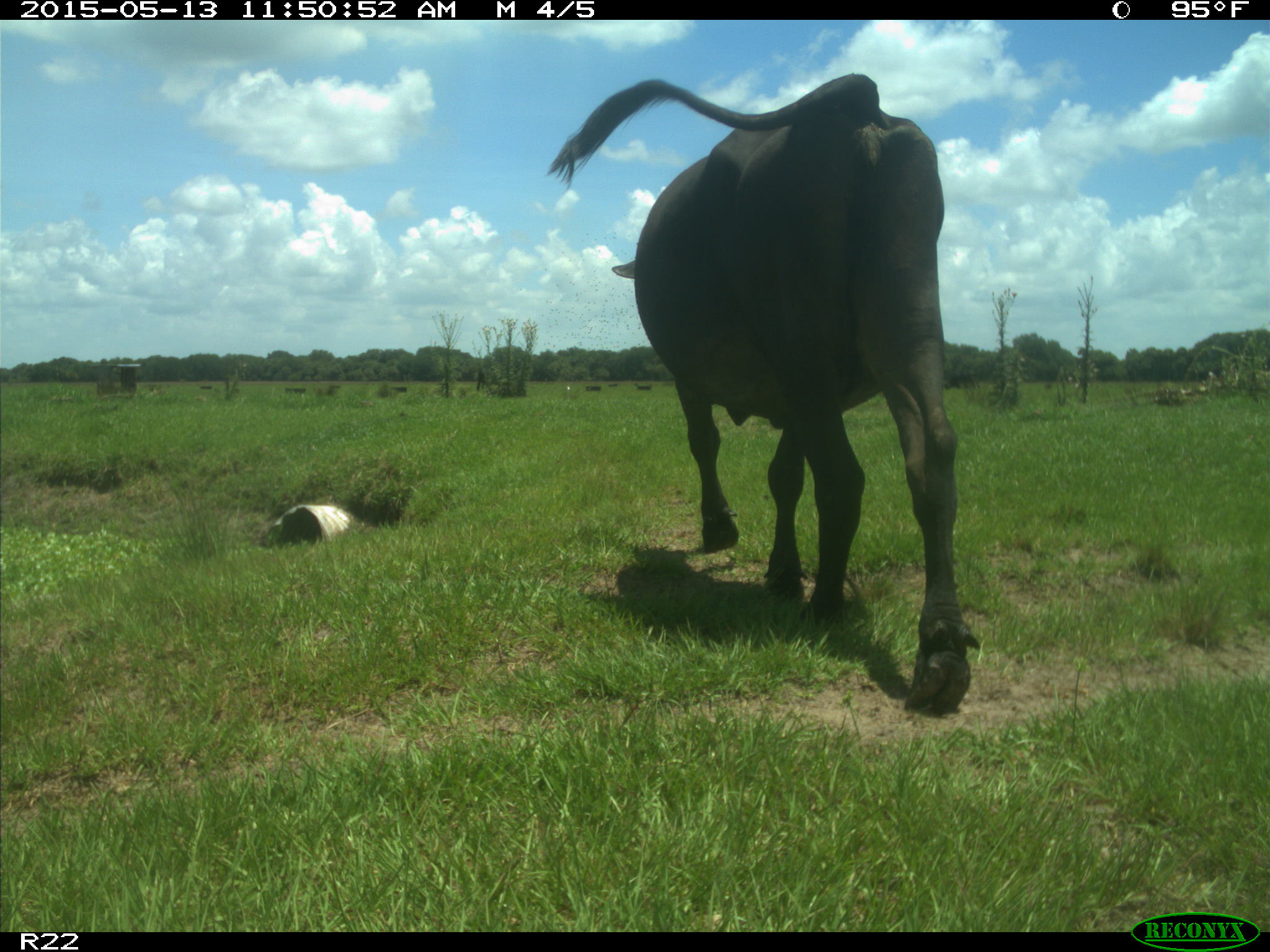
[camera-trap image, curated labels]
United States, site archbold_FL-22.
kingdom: Animalia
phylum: Chordata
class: Mammalia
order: Artiodactyla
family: Bovidae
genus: Bos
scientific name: Bos taurus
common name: domestic cow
Bos taurus (domestic cow).